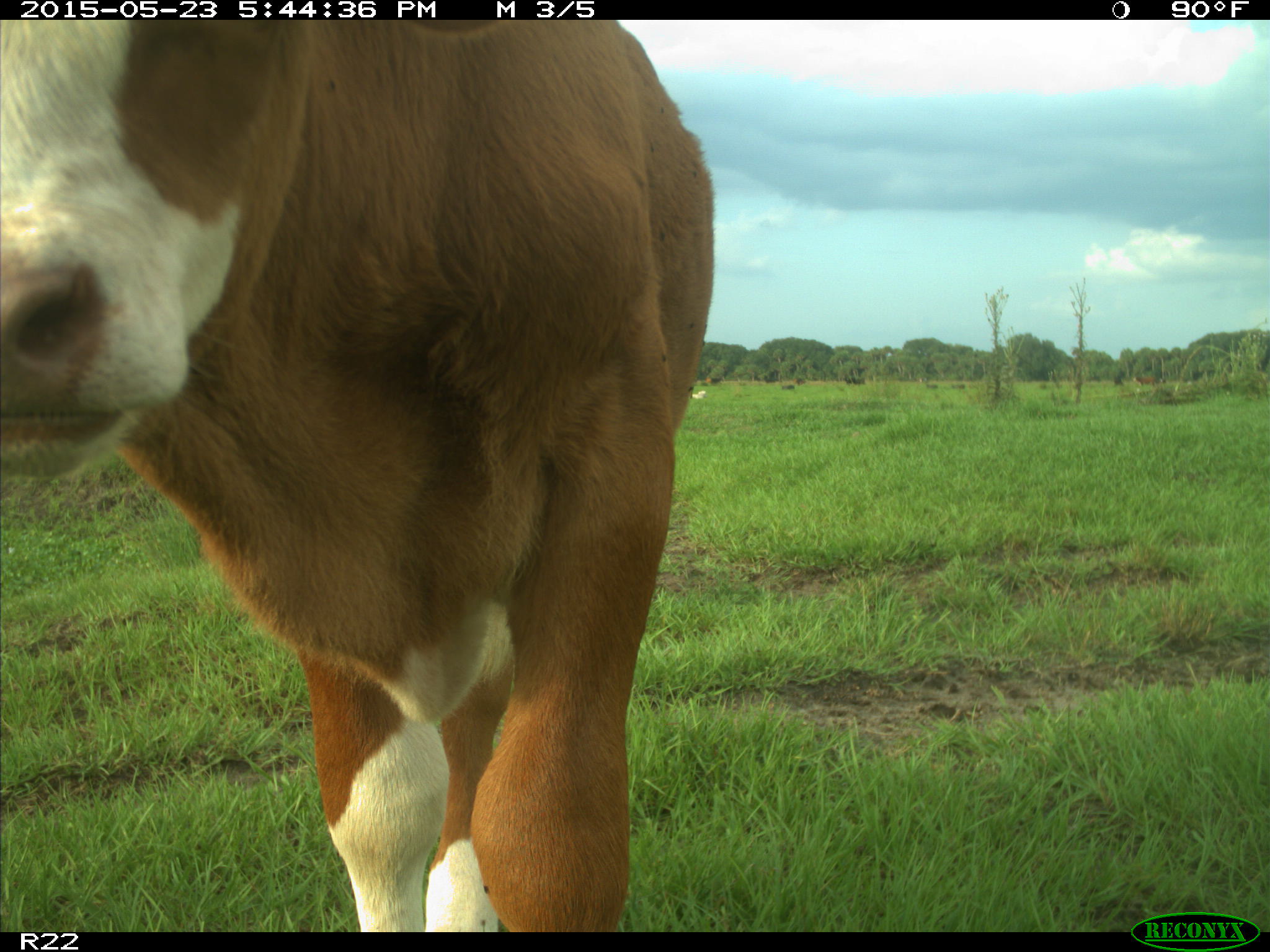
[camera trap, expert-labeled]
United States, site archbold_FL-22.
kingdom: Animalia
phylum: Chordata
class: Mammalia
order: Artiodactyla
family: Bovidae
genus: Bos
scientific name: Bos taurus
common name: domestic cow